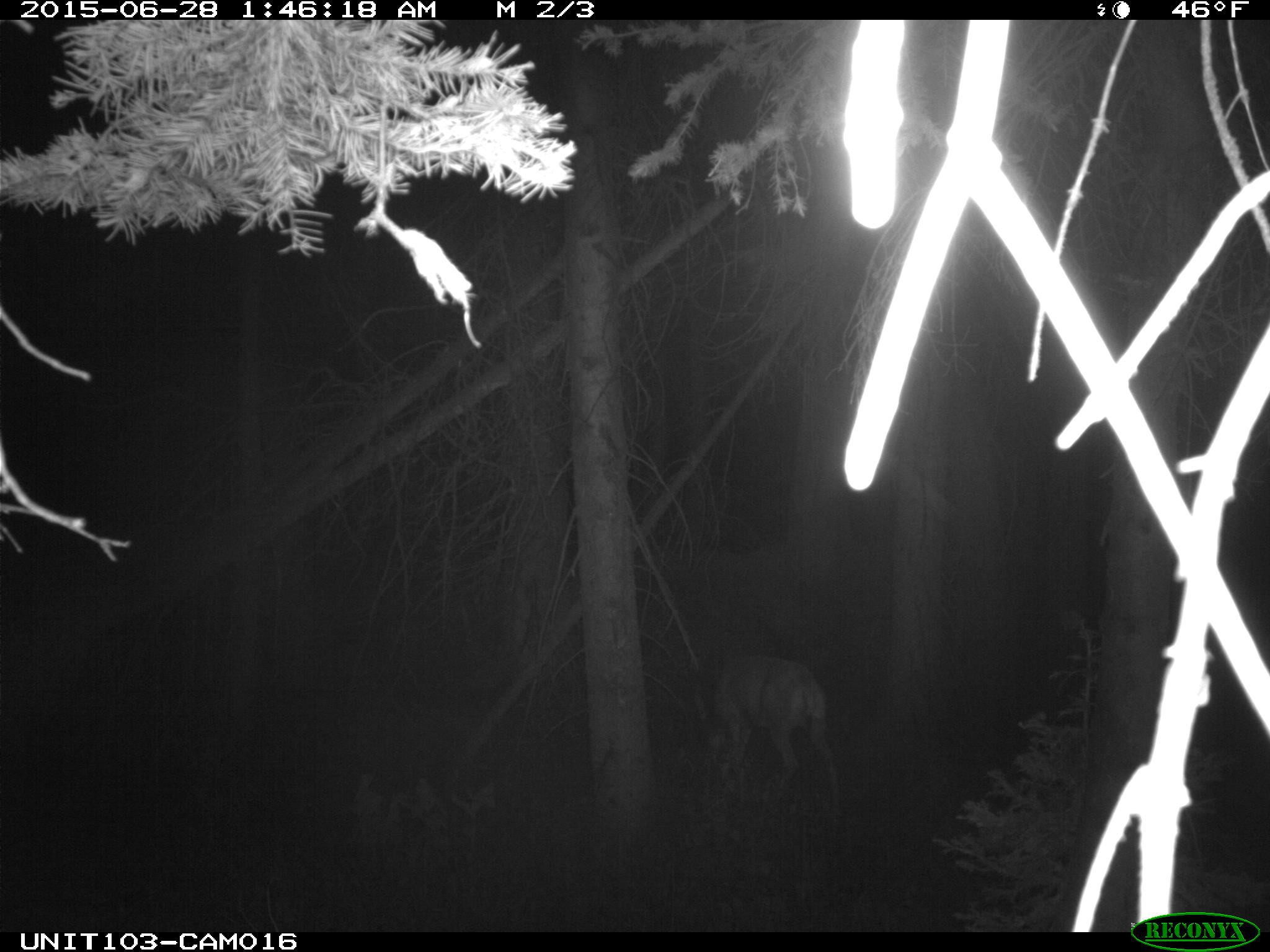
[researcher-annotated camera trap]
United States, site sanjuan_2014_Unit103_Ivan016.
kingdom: Animalia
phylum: Chordata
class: Mammalia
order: Artiodactyla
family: Cervidae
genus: Odocoileus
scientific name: Odocoileus hemionus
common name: mule deer